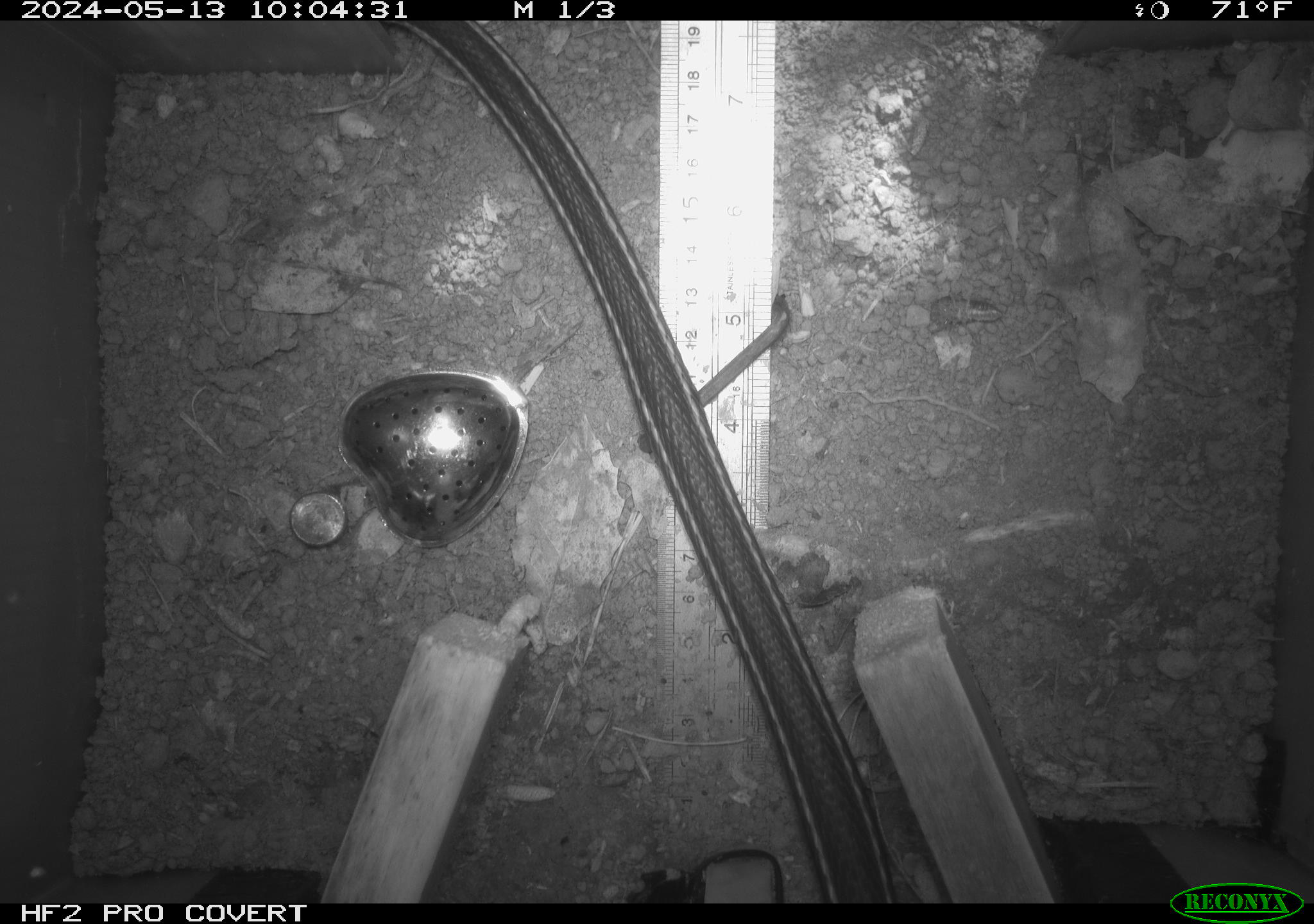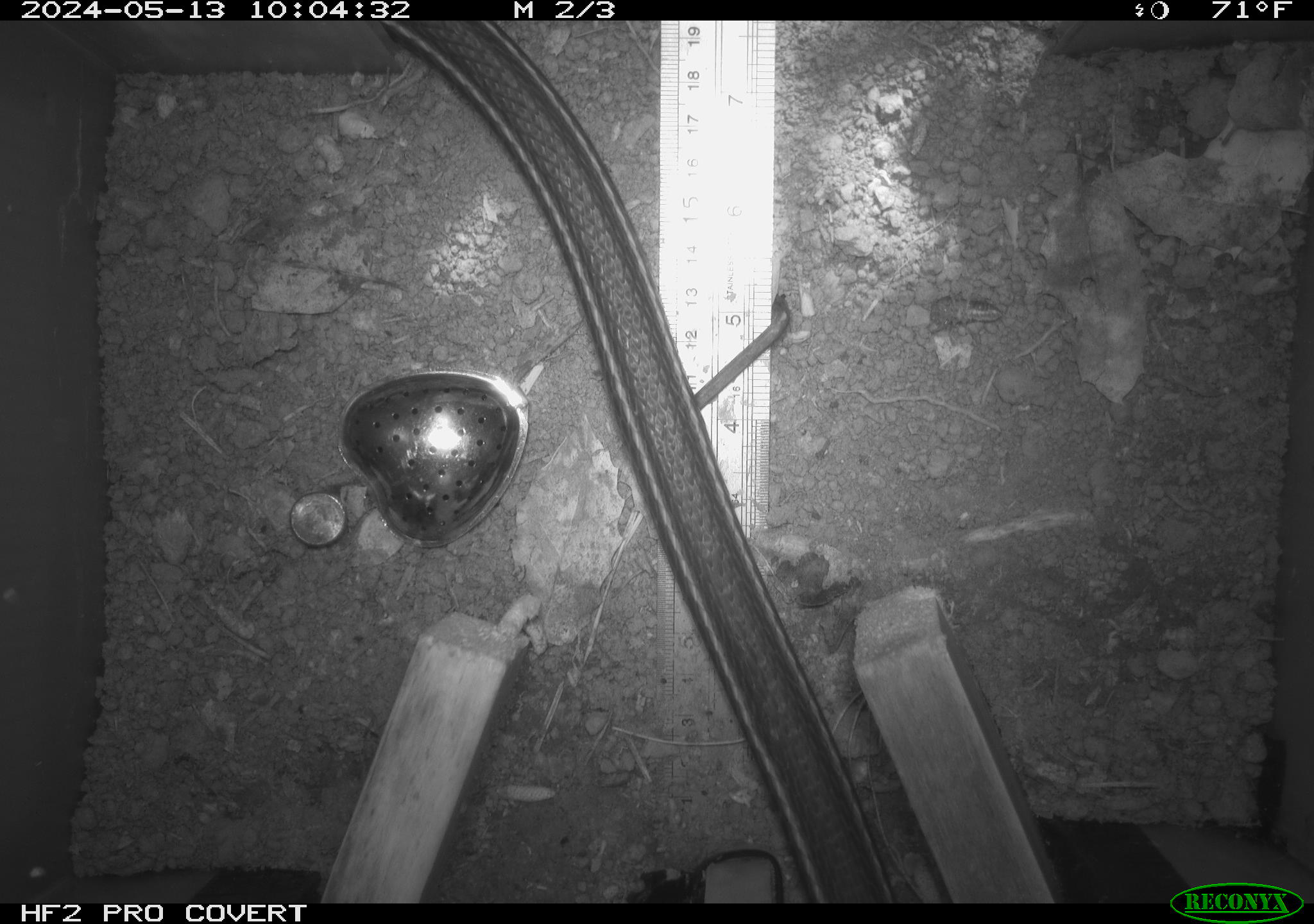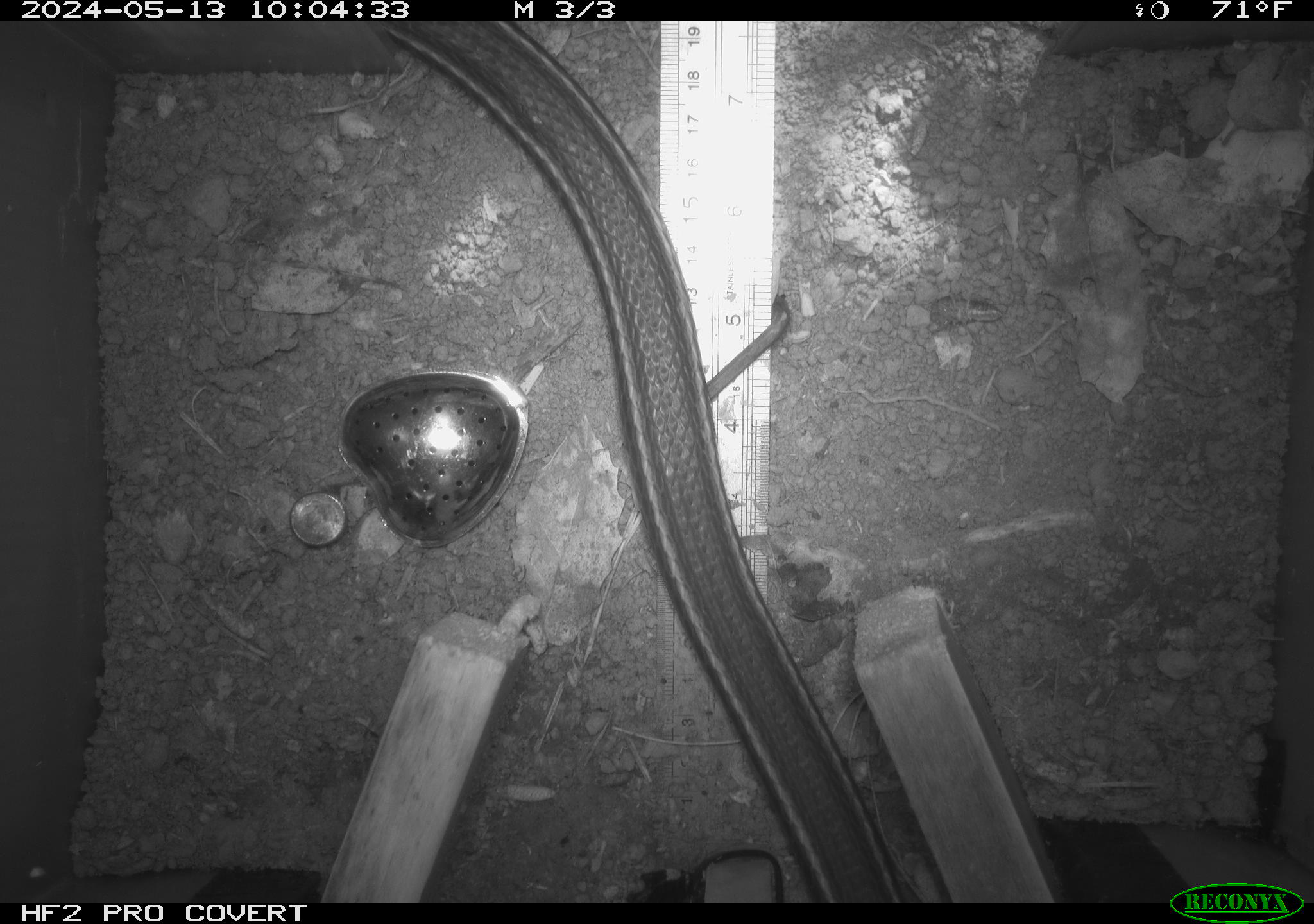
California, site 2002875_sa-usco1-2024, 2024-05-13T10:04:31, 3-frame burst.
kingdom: Animalia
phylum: Chordata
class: Reptilia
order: Squamata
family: Colubridae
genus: Masticophis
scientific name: Masticophis lateralis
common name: striped racer